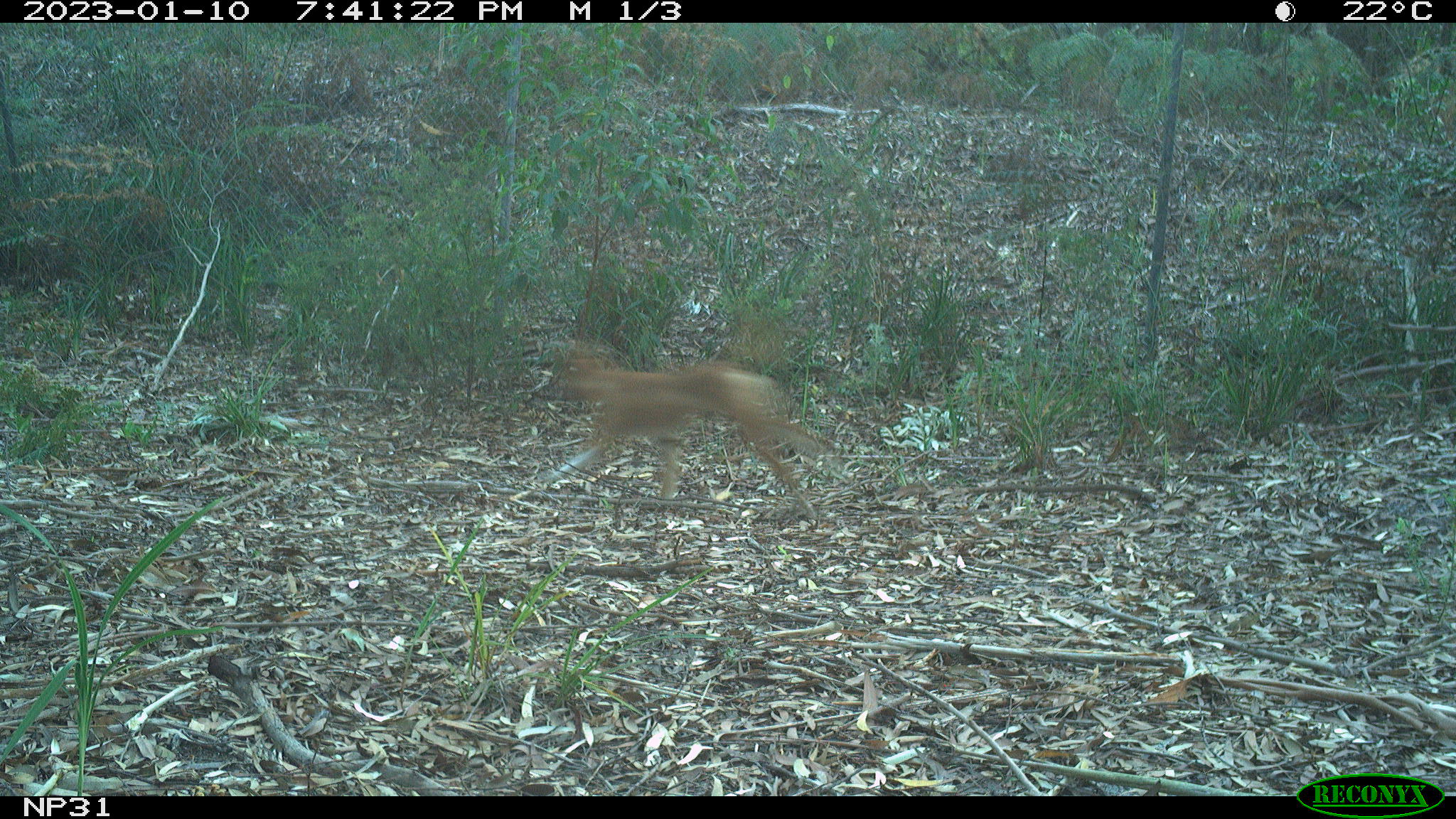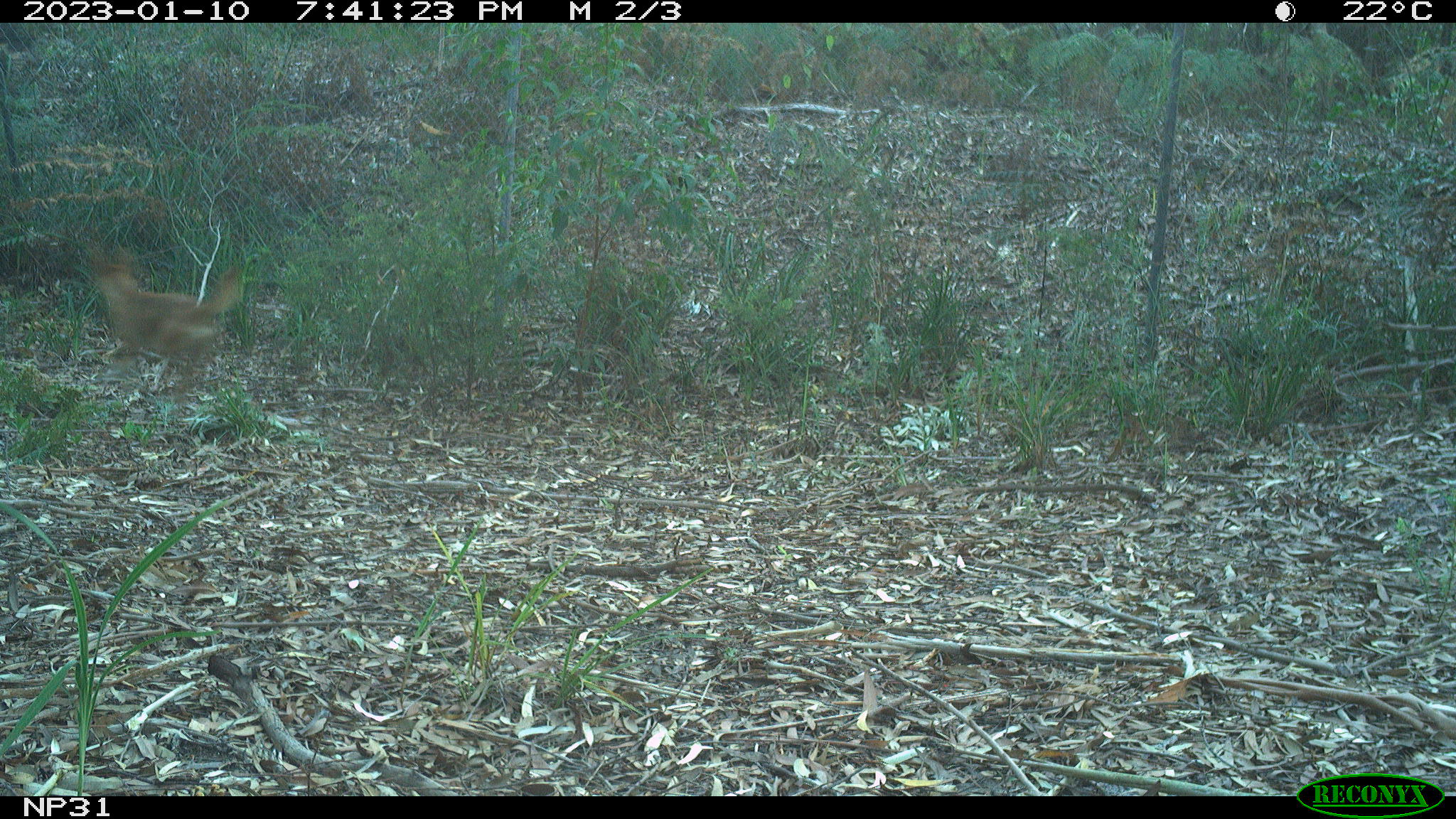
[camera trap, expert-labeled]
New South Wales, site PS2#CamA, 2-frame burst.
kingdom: Animalia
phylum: Chordata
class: Mammalia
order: Carnivora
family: Canidae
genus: Canis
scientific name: Canis familiaris dingo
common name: dingo